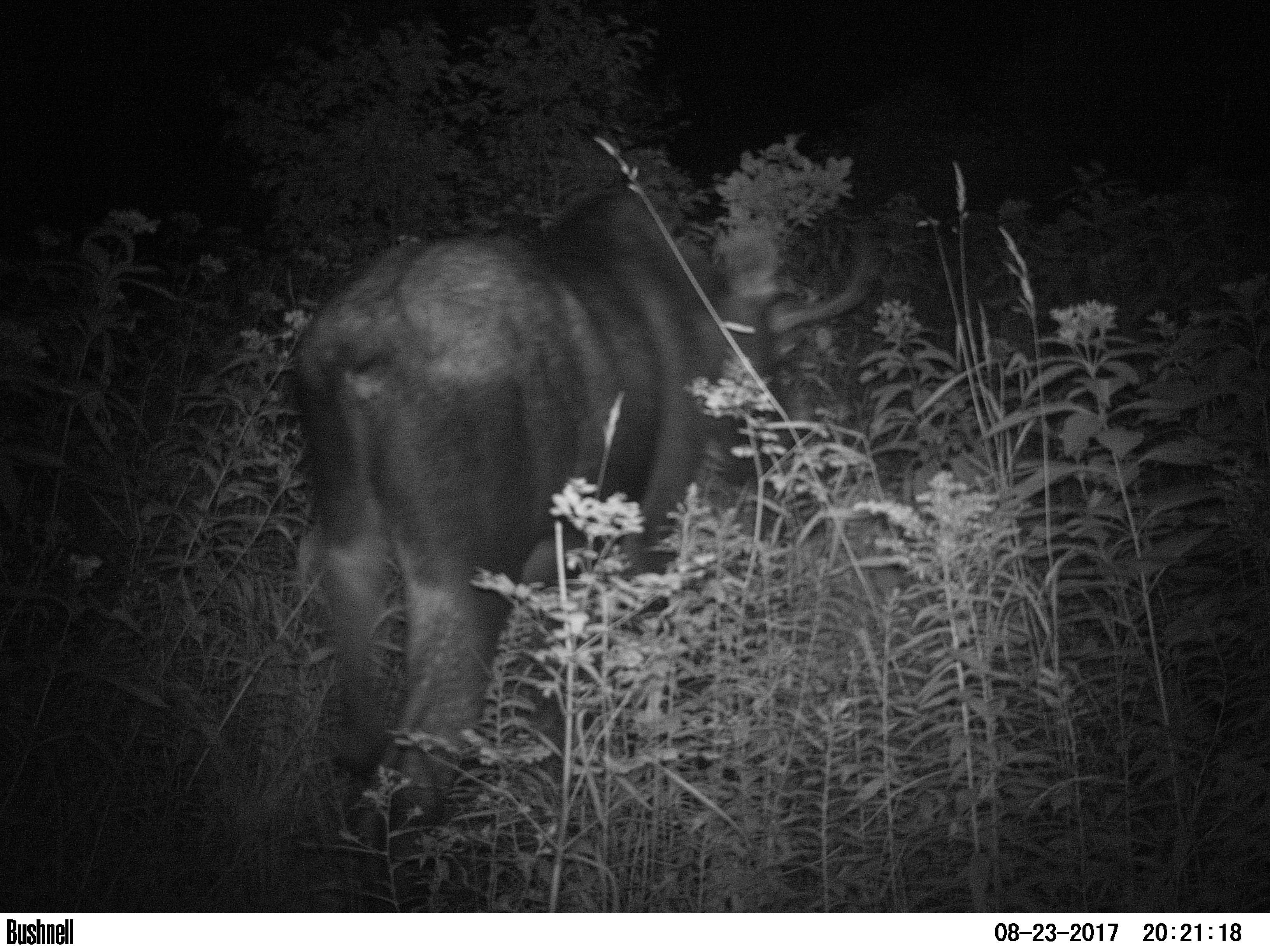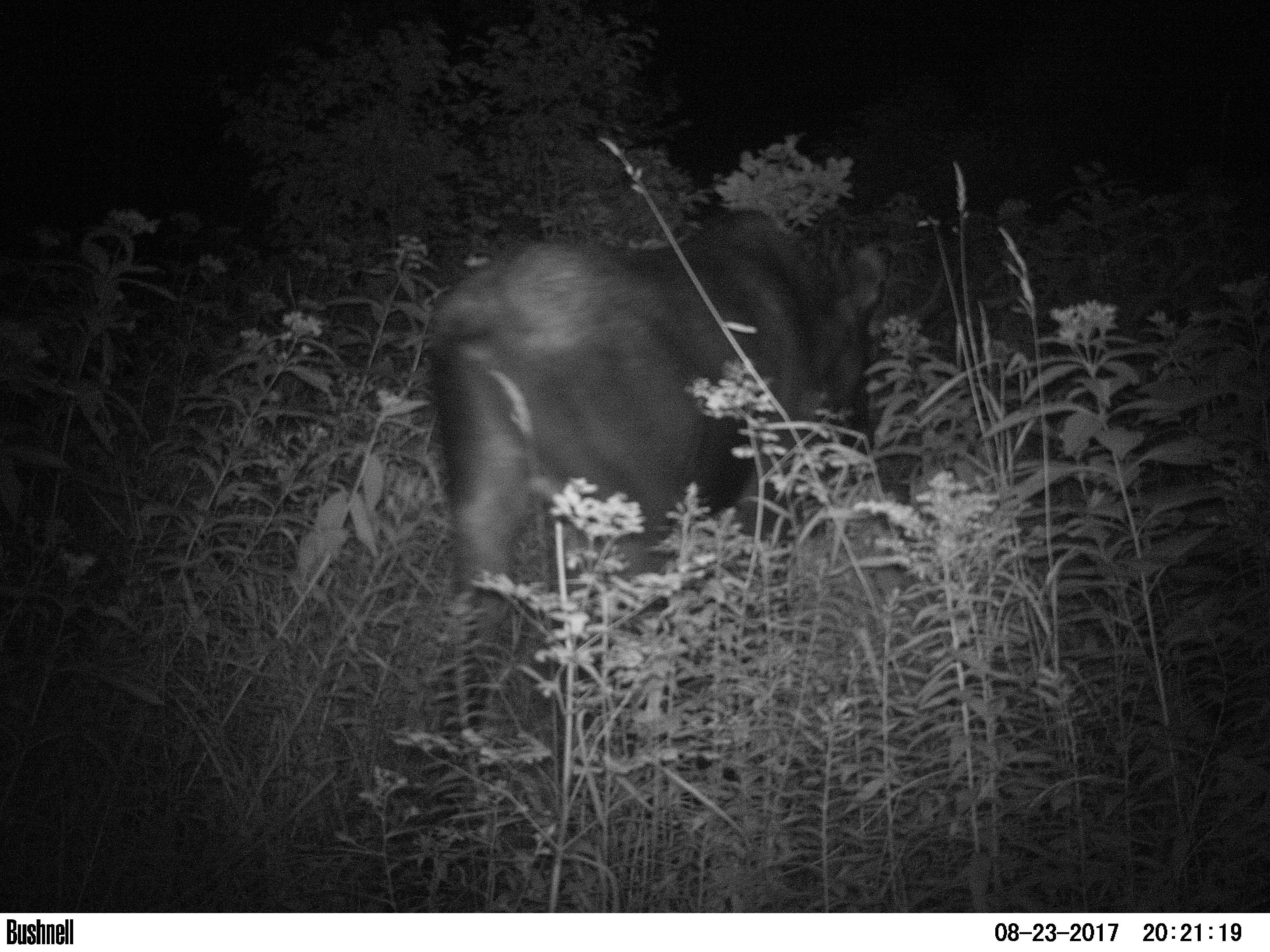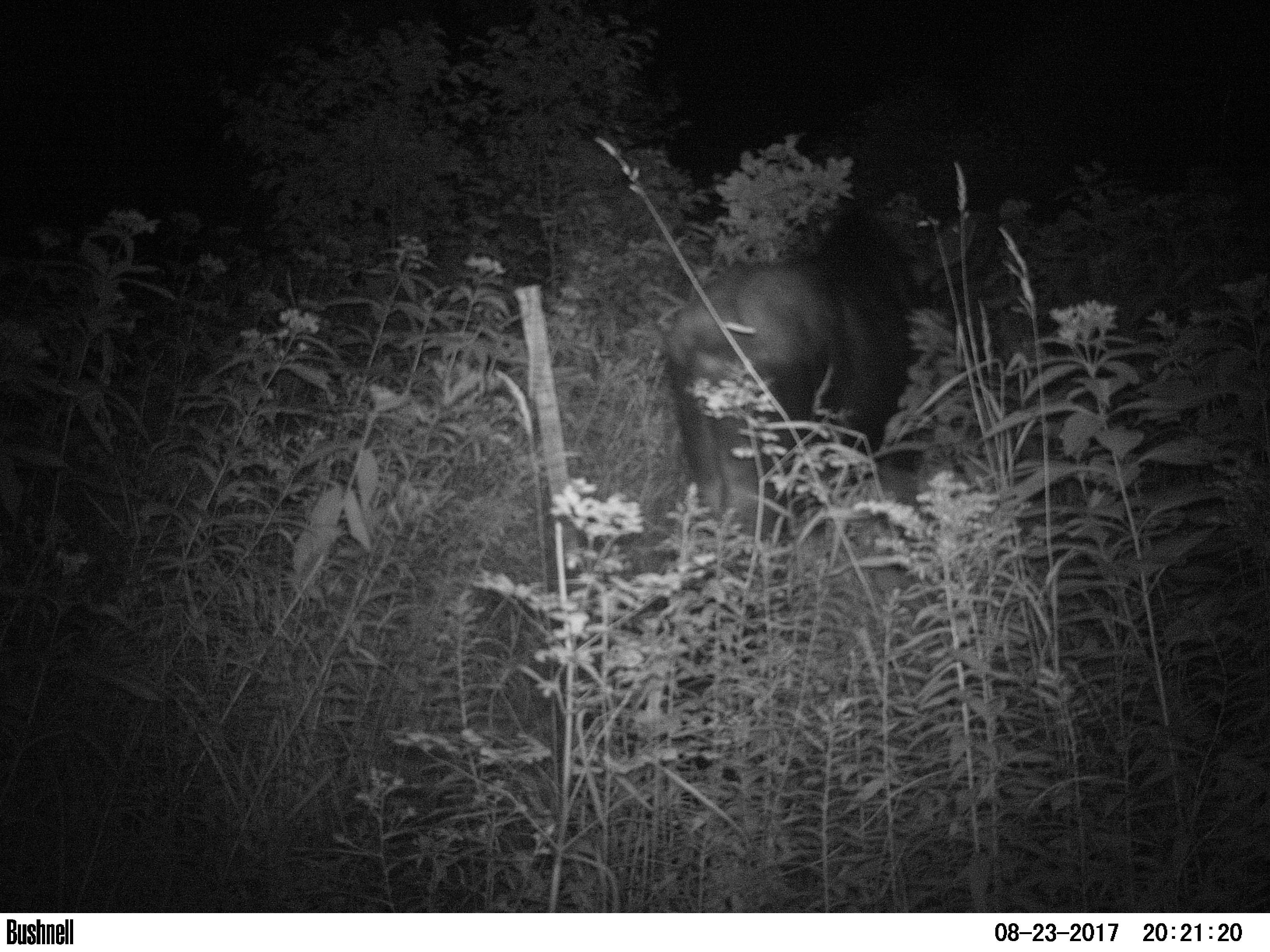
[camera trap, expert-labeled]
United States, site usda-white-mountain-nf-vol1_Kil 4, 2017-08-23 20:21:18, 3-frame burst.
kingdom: Animalia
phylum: Chordata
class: Mammalia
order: Artiodactyla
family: Cervidae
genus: Alces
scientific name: Alces alces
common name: moose